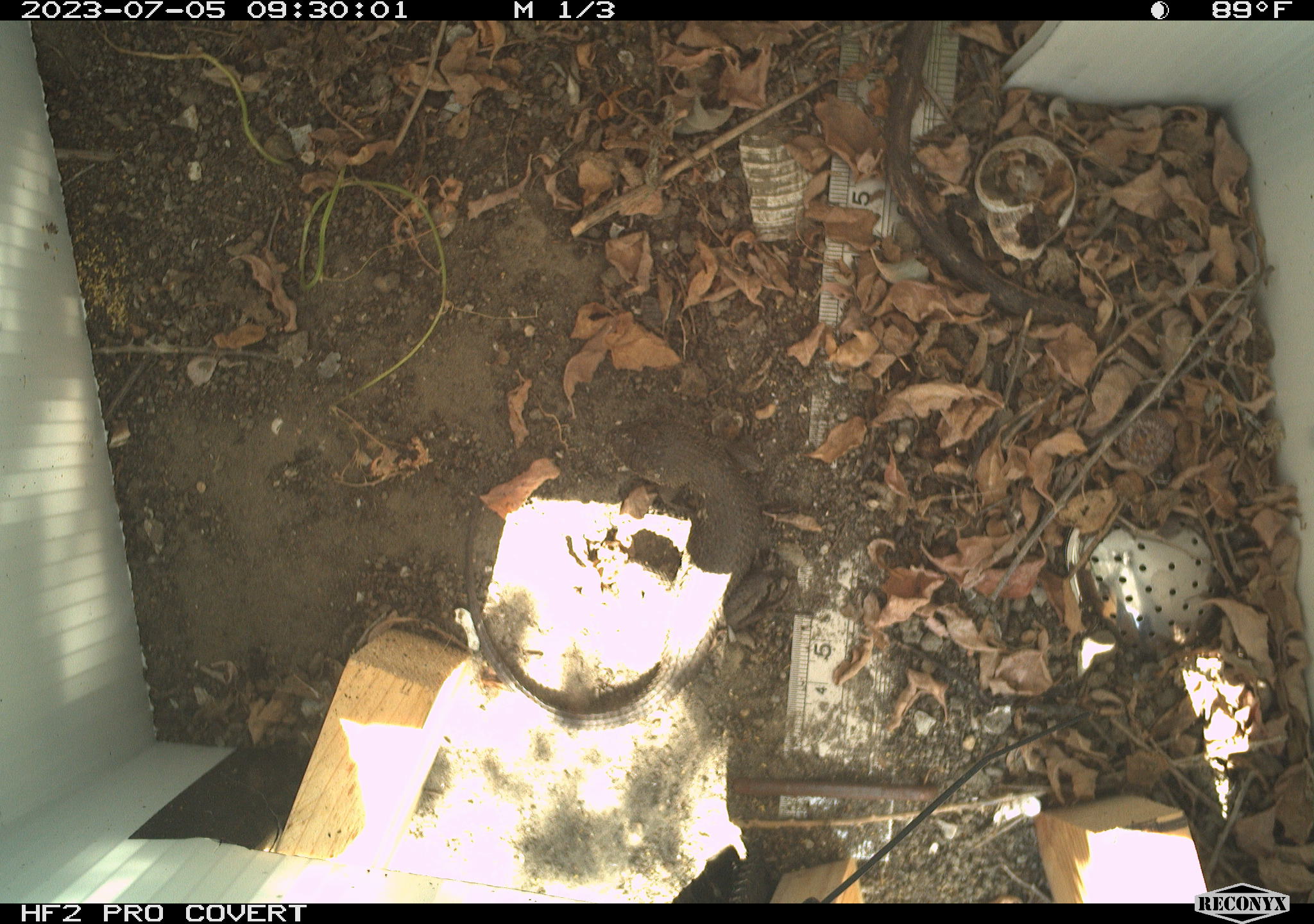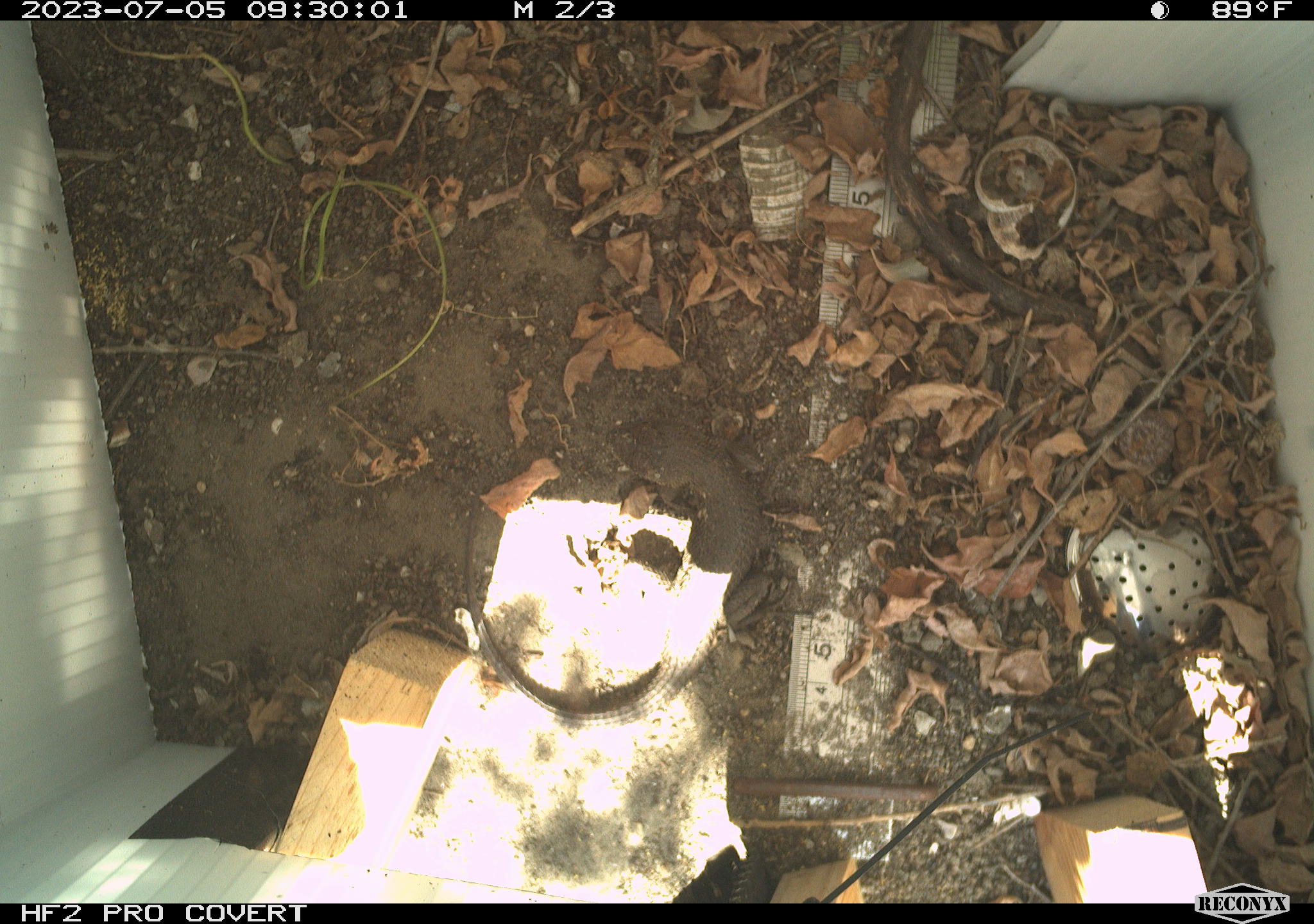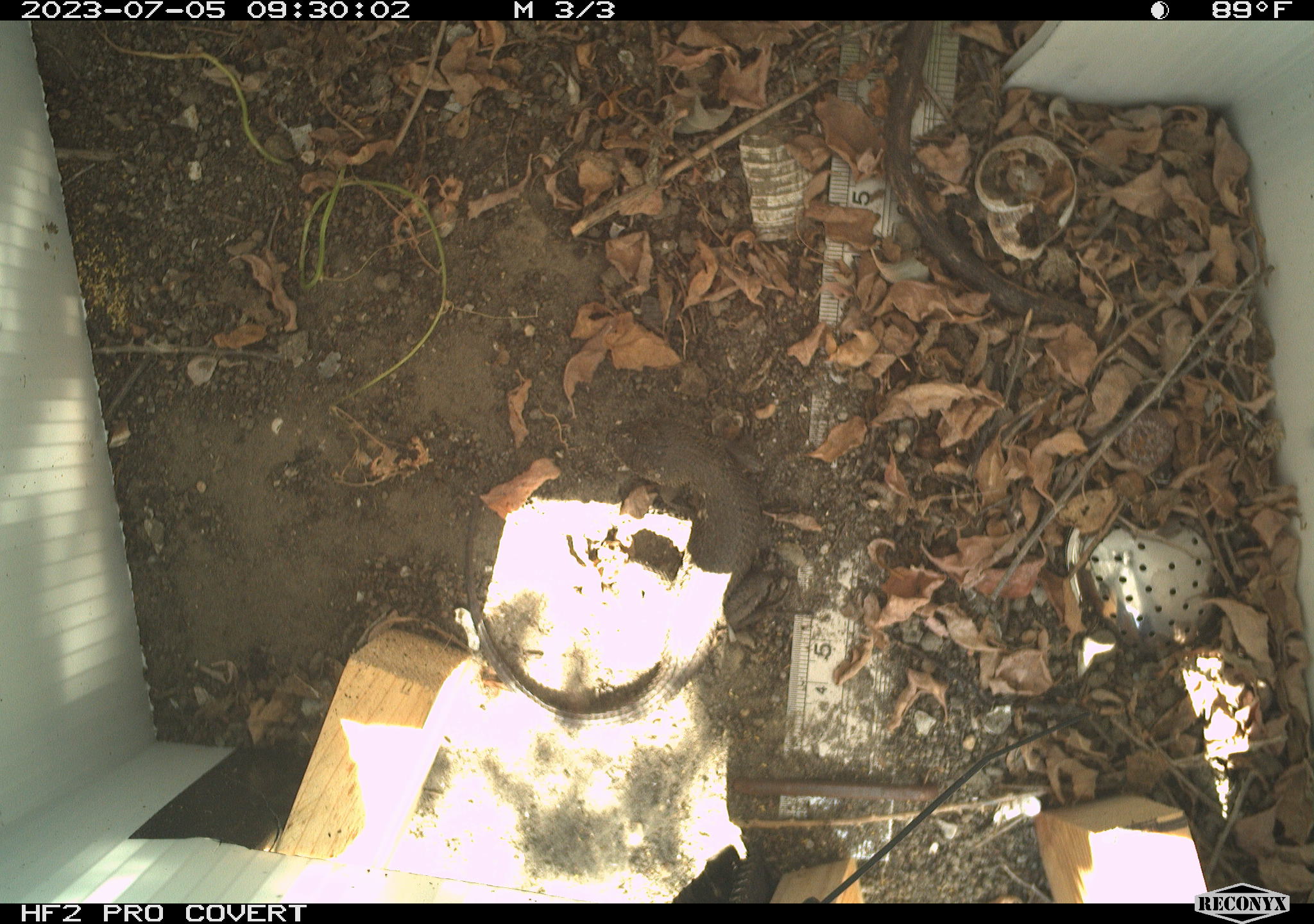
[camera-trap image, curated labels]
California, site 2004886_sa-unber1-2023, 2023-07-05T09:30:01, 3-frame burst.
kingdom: Animalia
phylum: Chordata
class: Reptilia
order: Squamata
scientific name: Squamata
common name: lizards and snakes